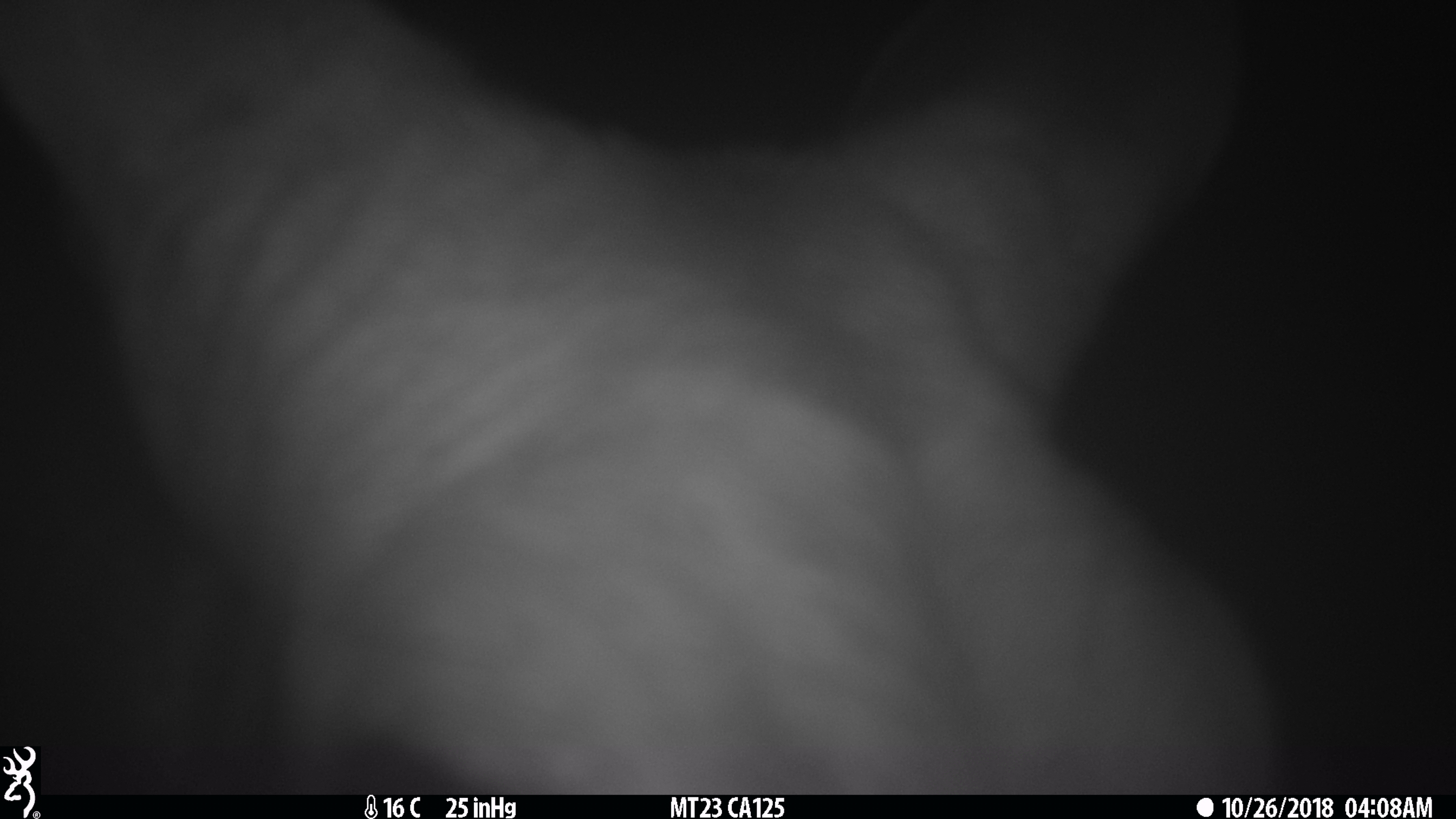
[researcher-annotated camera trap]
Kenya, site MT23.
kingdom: Animalia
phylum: Chordata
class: Mammalia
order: Artiodactyla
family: Bovidae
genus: Tragelaphus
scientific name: Tragelaphus scriptus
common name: bushbuck